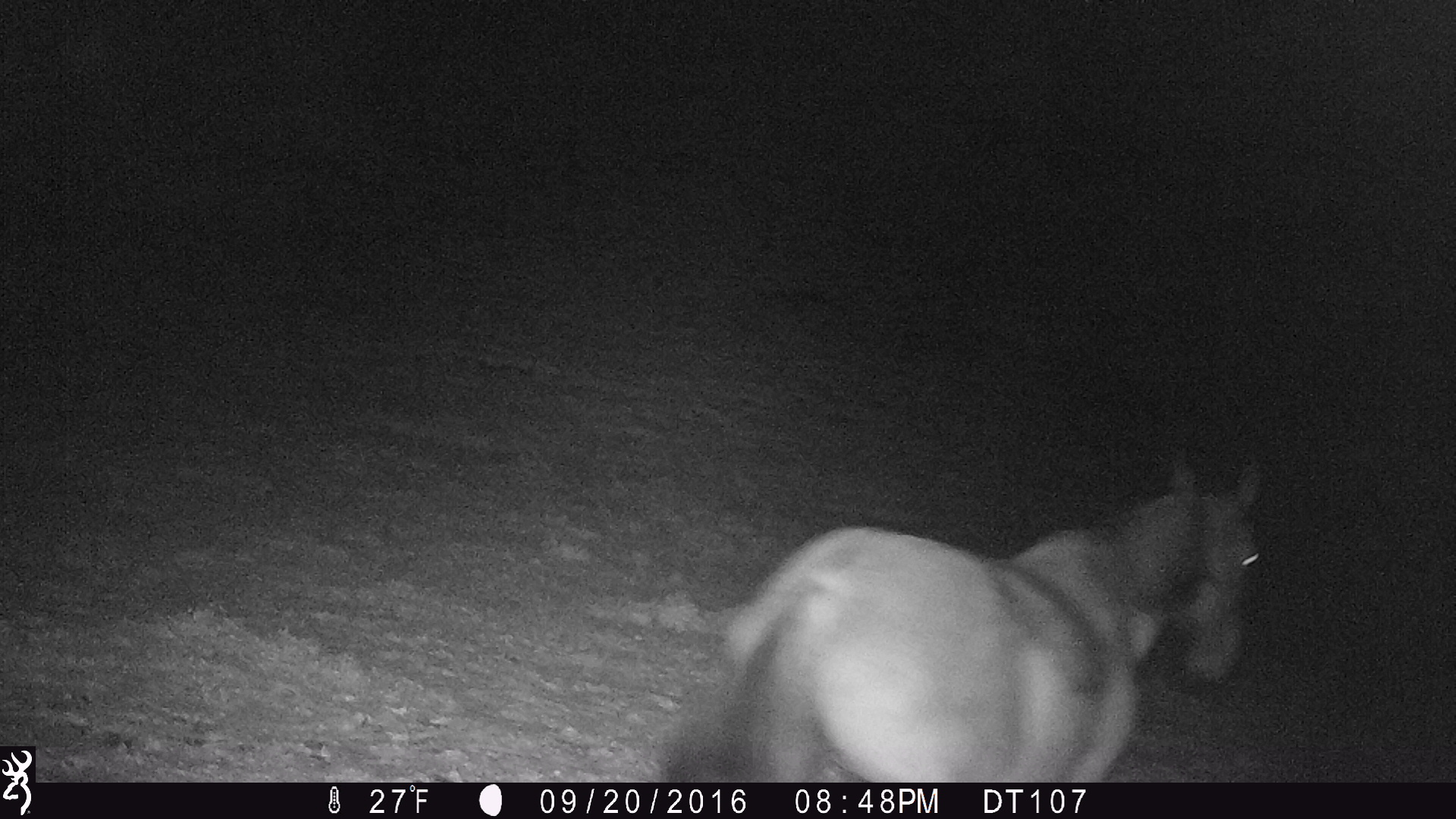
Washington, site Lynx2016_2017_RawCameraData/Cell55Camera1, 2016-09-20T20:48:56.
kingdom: Animalia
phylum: Chordata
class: Mammalia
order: Perissodactyla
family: Equidae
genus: Equus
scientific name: Equus caballus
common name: domestic horse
Domestic horse (Equus caballus). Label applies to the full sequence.